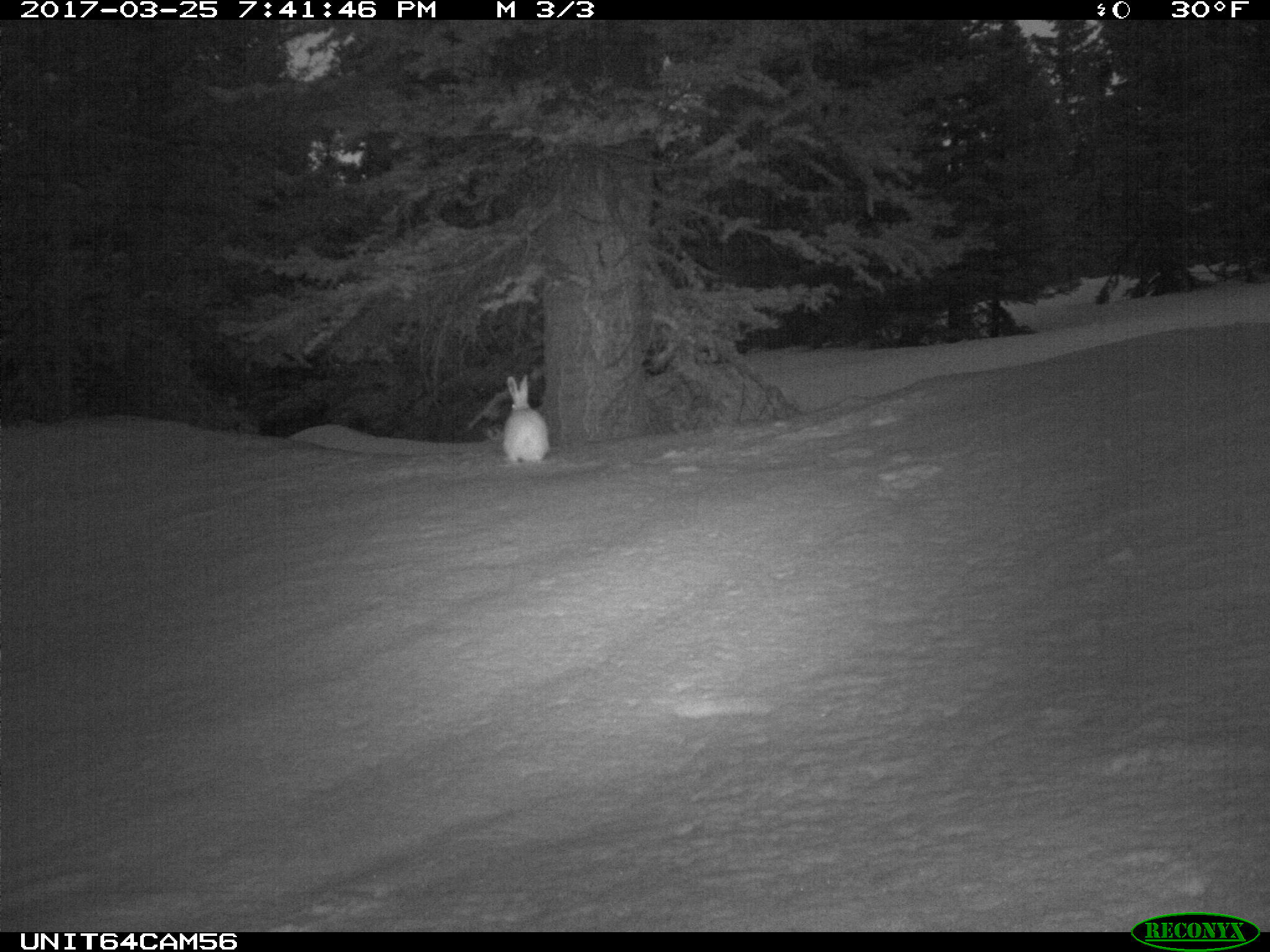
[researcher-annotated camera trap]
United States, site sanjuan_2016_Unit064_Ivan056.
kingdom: Animalia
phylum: Chordata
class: Mammalia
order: Lagomorpha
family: Leporidae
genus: Lepus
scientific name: Lepus americanus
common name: snowshoe hare